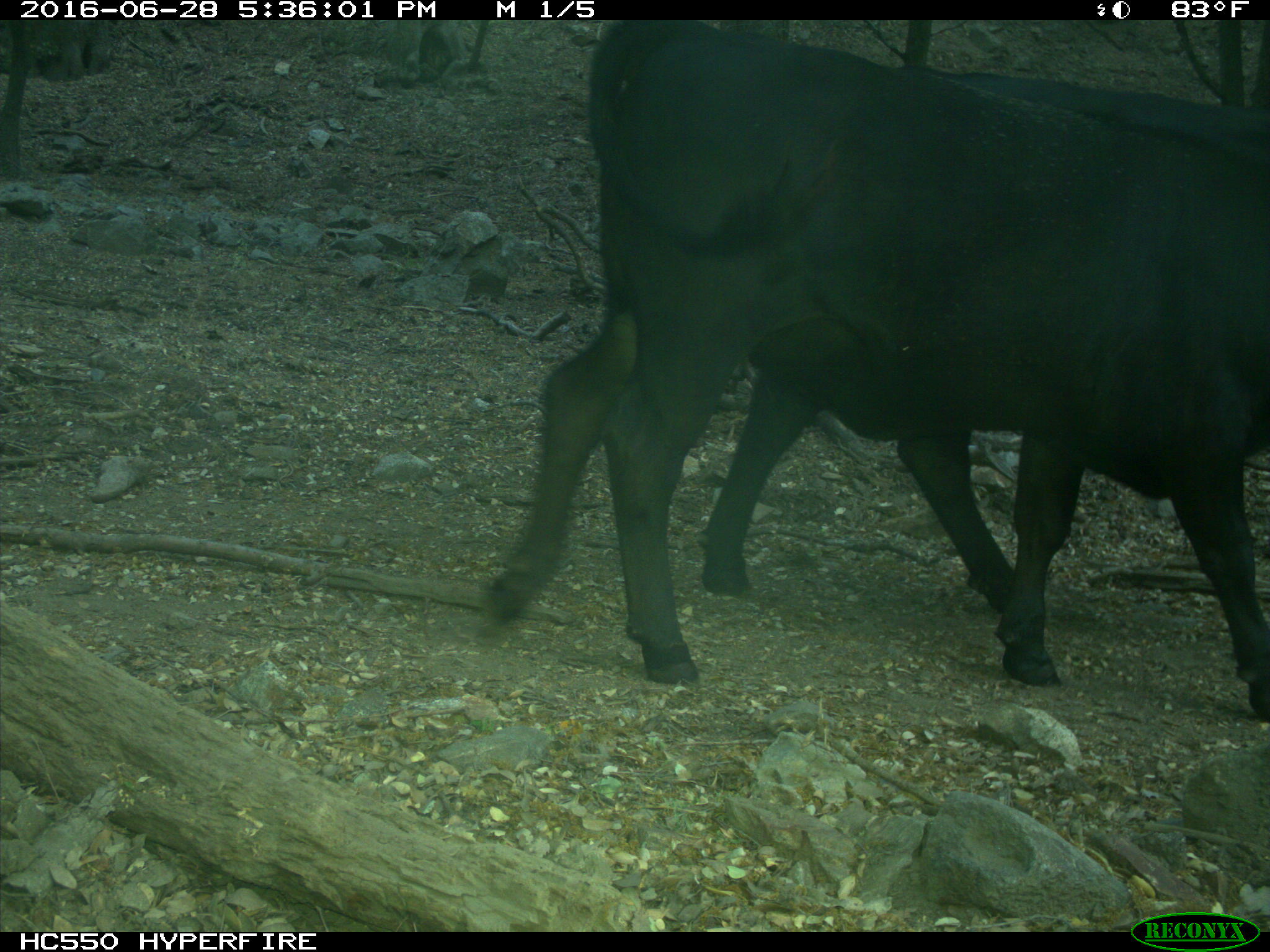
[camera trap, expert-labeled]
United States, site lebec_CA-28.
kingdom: Animalia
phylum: Chordata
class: Mammalia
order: Artiodactyla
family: Bovidae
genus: Bos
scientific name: Bos taurus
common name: domestic cow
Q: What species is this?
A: Bos taurus (domestic cow).